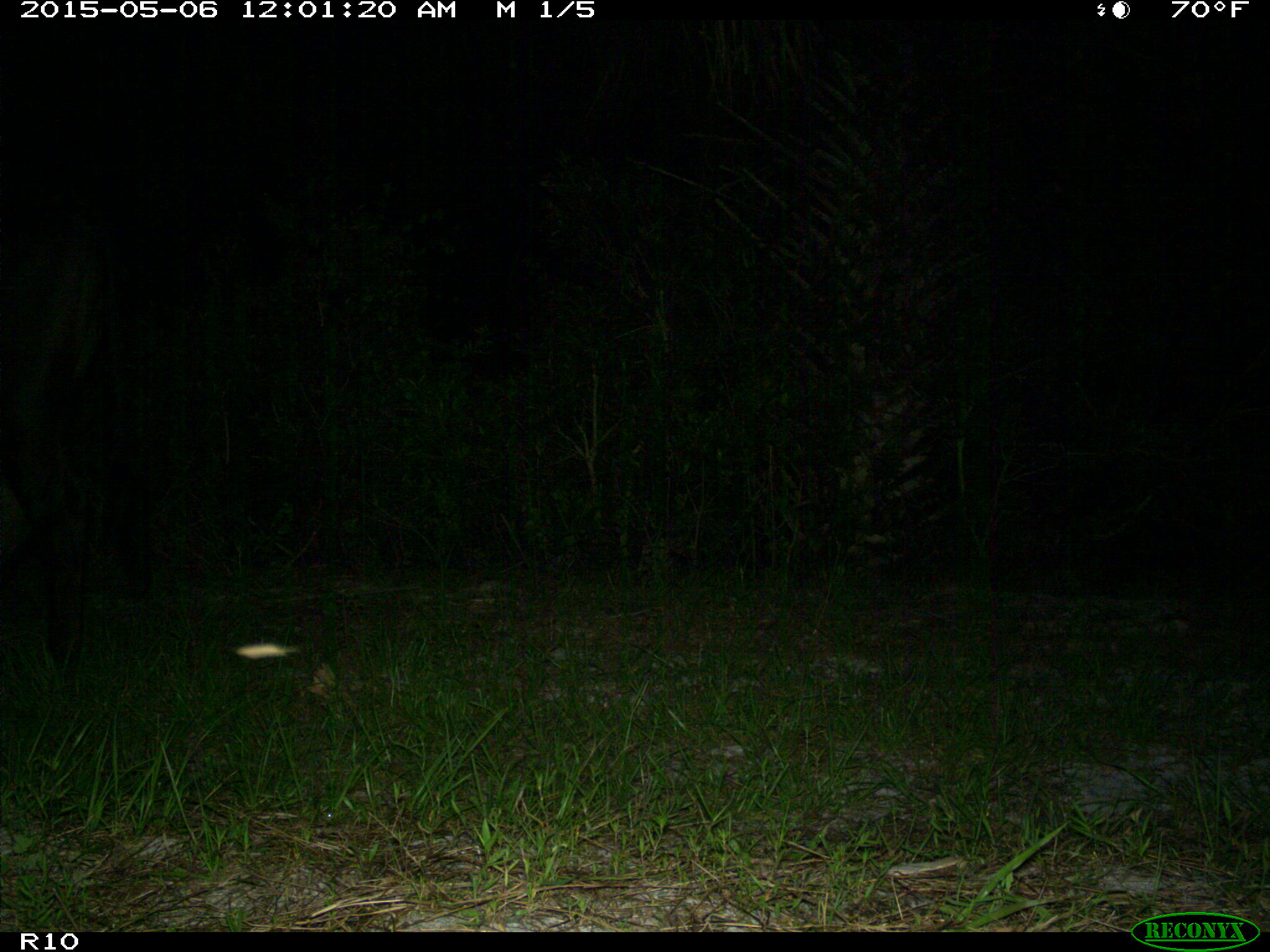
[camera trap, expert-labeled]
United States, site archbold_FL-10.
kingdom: Animalia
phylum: Chordata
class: Mammalia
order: Artiodactyla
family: Bovidae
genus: Bos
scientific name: Bos taurus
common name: domestic cow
Bos taurus (domestic cow).